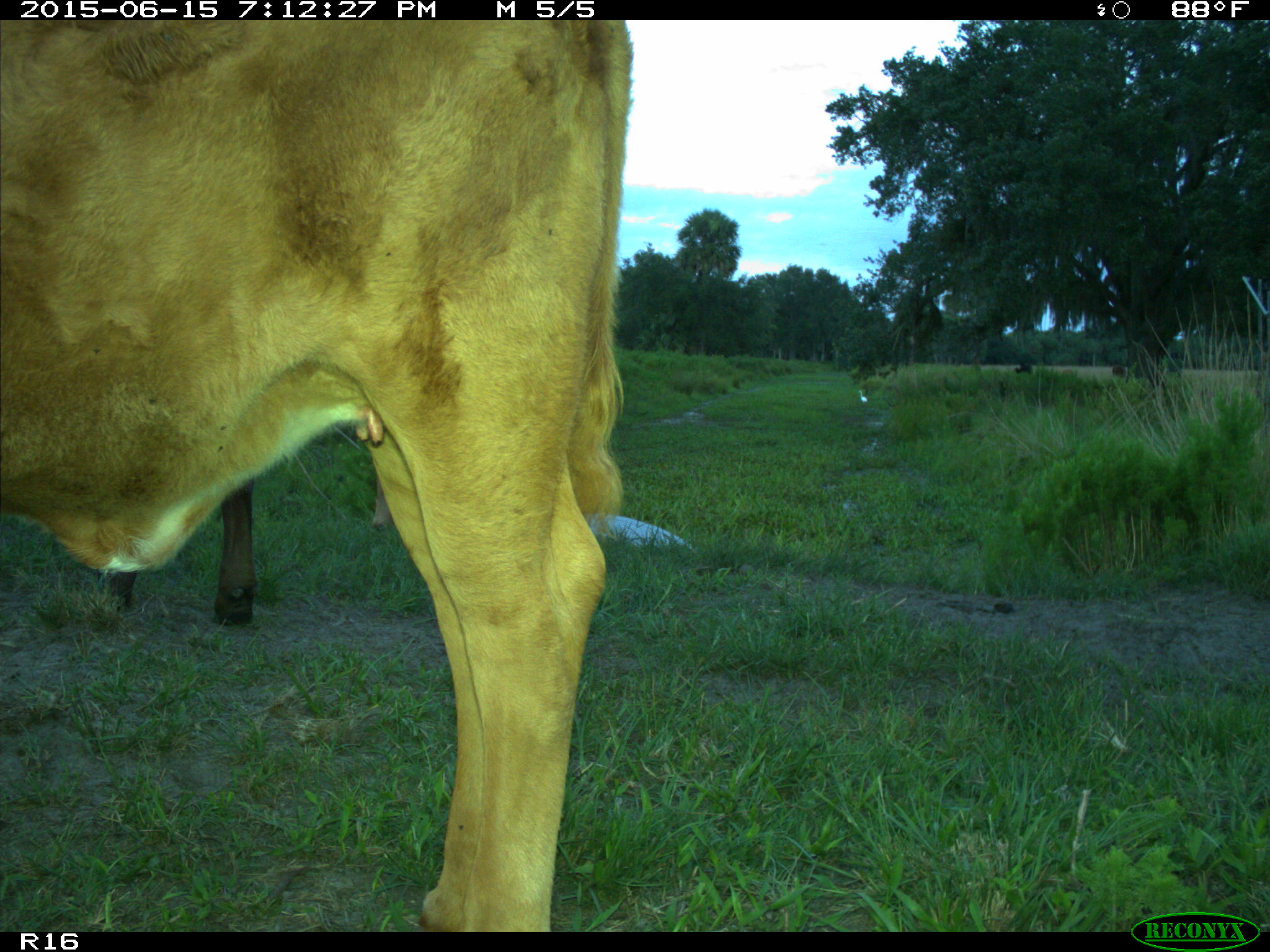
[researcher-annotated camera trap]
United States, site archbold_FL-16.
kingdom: Animalia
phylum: Chordata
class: Mammalia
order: Artiodactyla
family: Bovidae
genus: Bos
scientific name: Bos taurus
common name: domestic cow